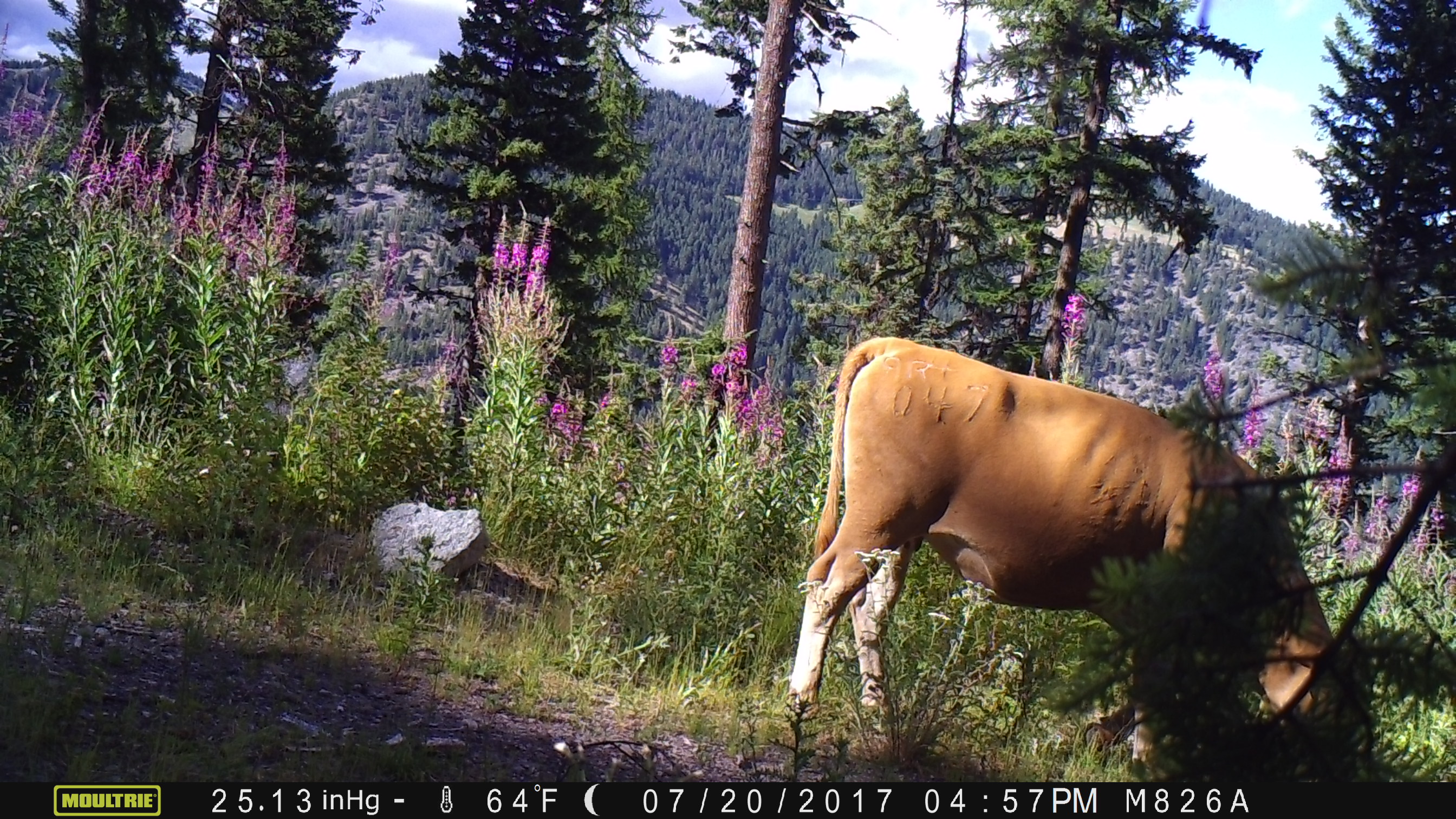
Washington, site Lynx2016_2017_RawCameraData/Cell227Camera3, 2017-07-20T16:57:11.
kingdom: Animalia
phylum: Chordata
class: Mammalia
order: Artiodactyla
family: Bovidae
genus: Bos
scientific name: Bos taurus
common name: domestic cattle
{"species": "domestic cattle (Bos taurus)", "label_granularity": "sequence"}